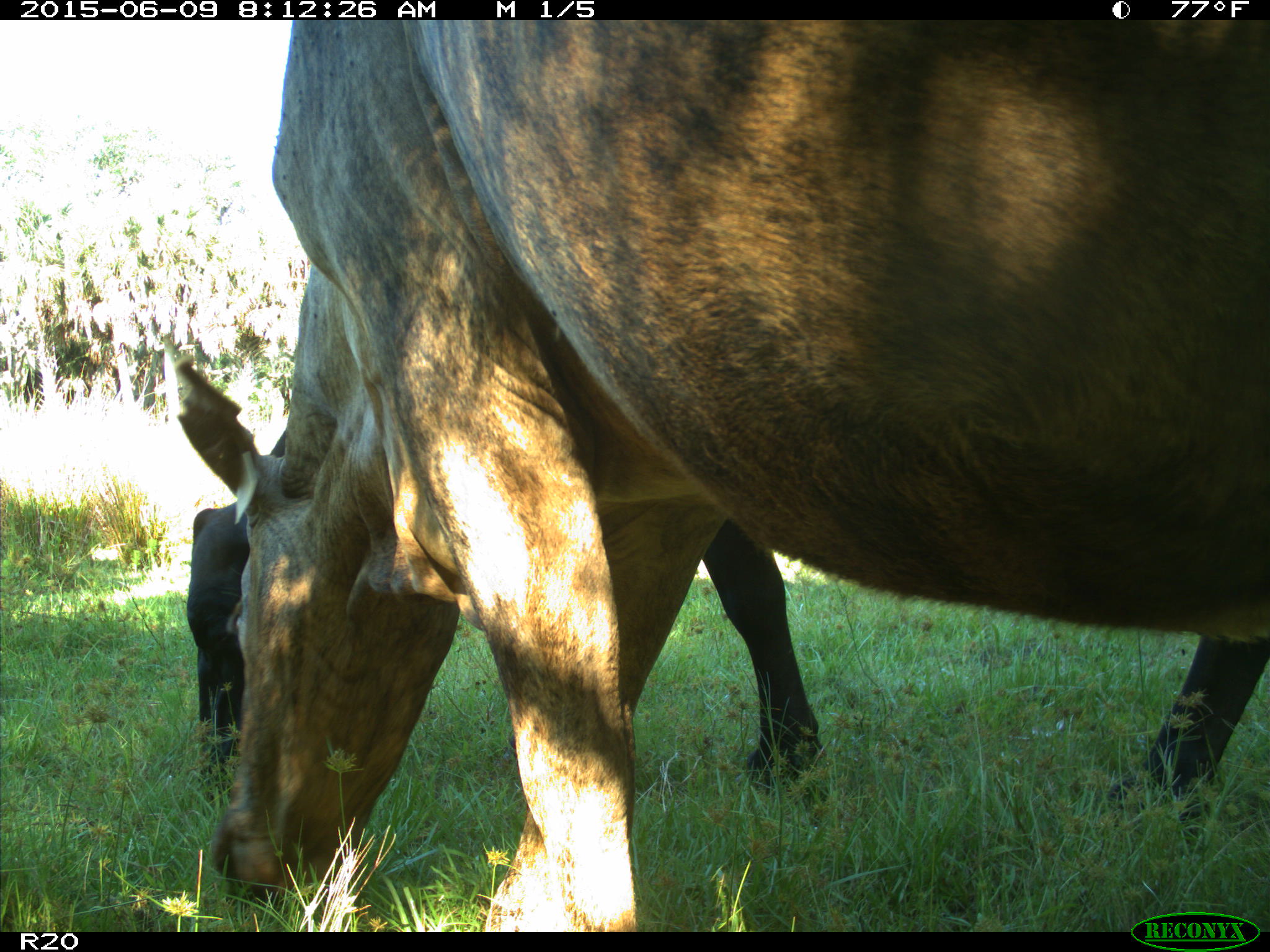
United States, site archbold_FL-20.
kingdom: Animalia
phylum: Chordata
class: Mammalia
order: Artiodactyla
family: Bovidae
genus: Bos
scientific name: Bos taurus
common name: domestic cow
Bos taurus (domestic cow).